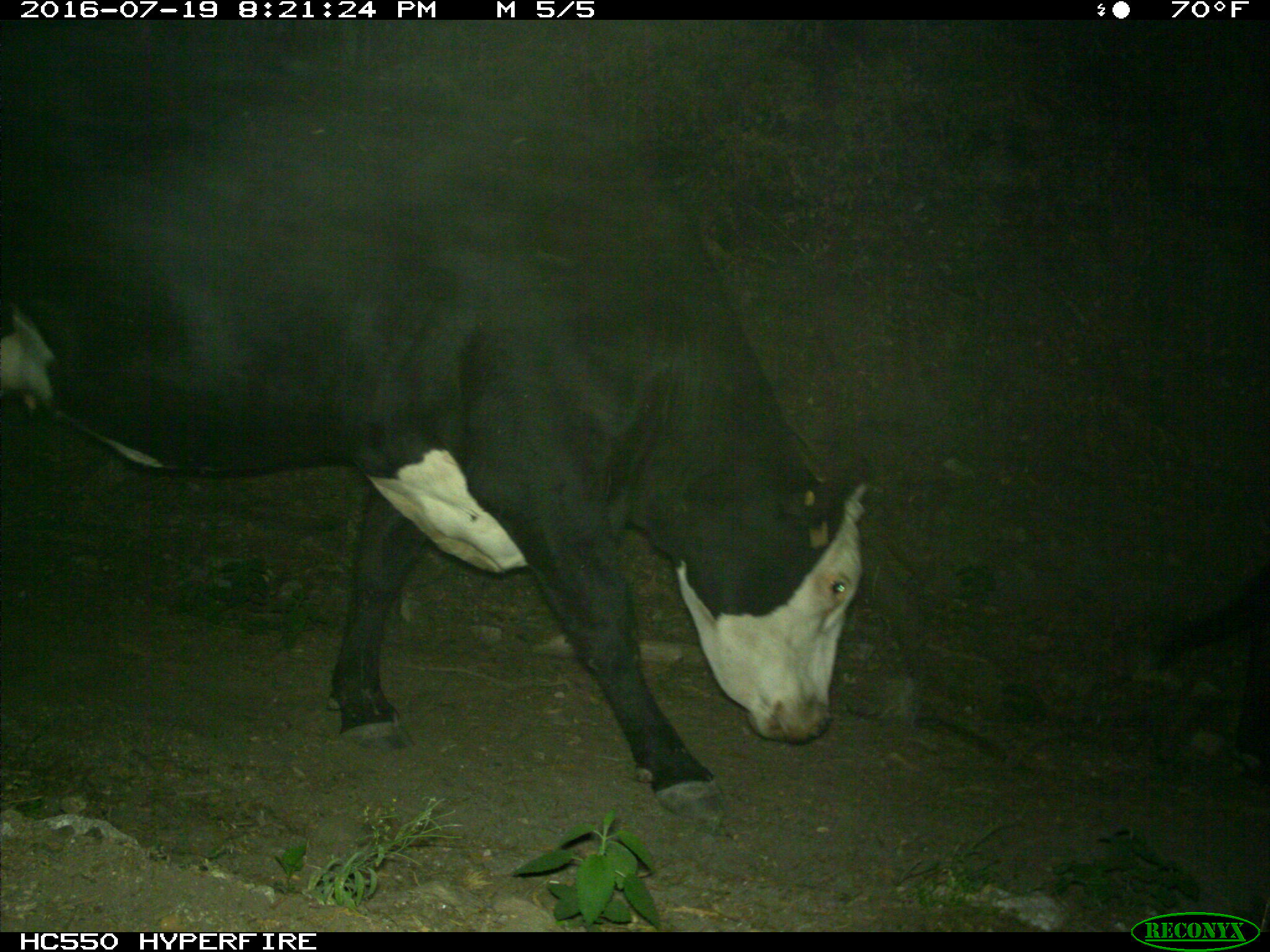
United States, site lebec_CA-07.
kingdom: Animalia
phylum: Chordata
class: Mammalia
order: Artiodactyla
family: Bovidae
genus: Bos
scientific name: Bos taurus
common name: domestic cow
Bos taurus (domestic cow).